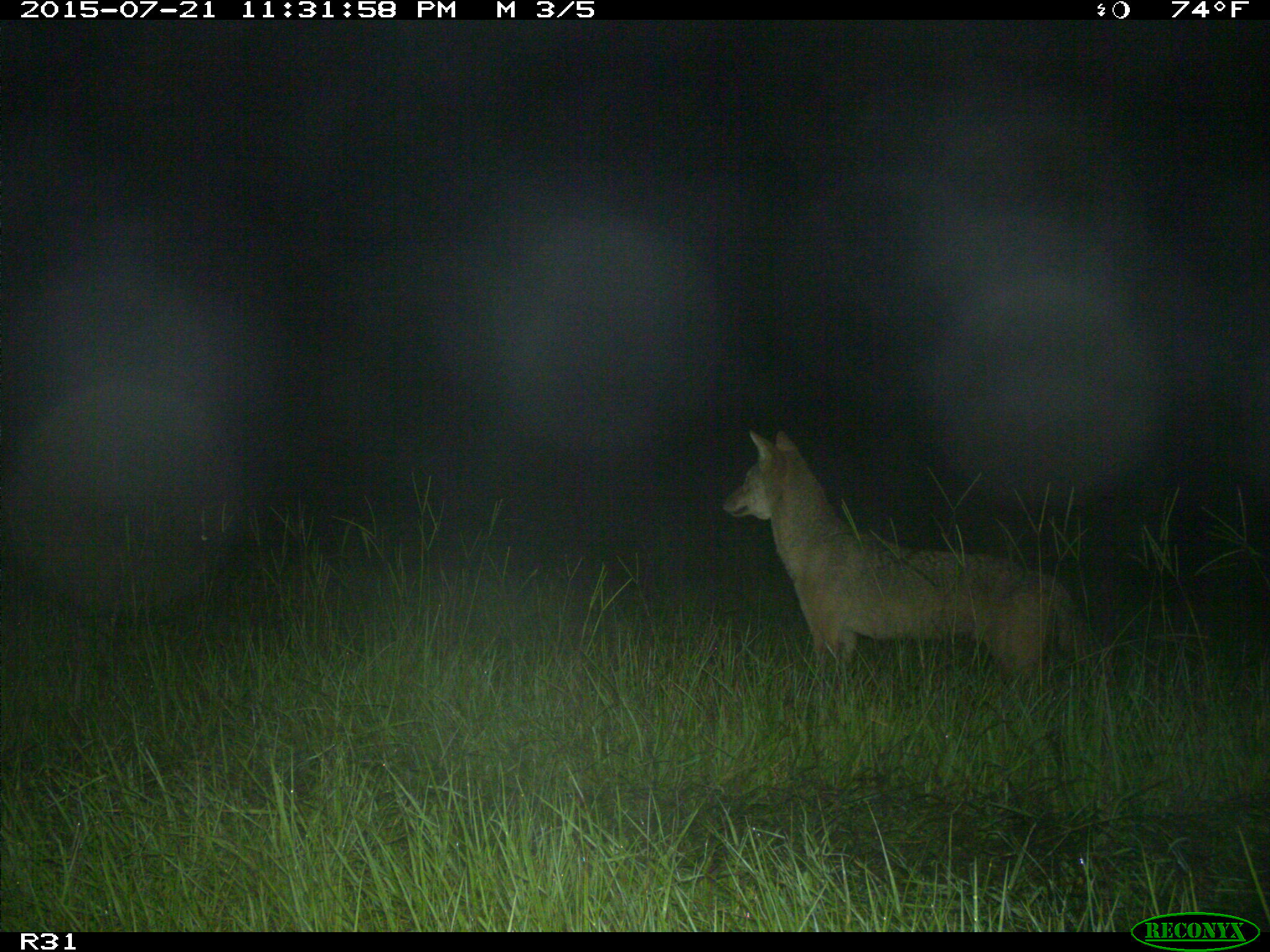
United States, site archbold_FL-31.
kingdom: Animalia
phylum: Chordata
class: Mammalia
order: Carnivora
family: Canidae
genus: Canis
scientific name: Canis latrans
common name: coyote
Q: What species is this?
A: Canis latrans (coyote).